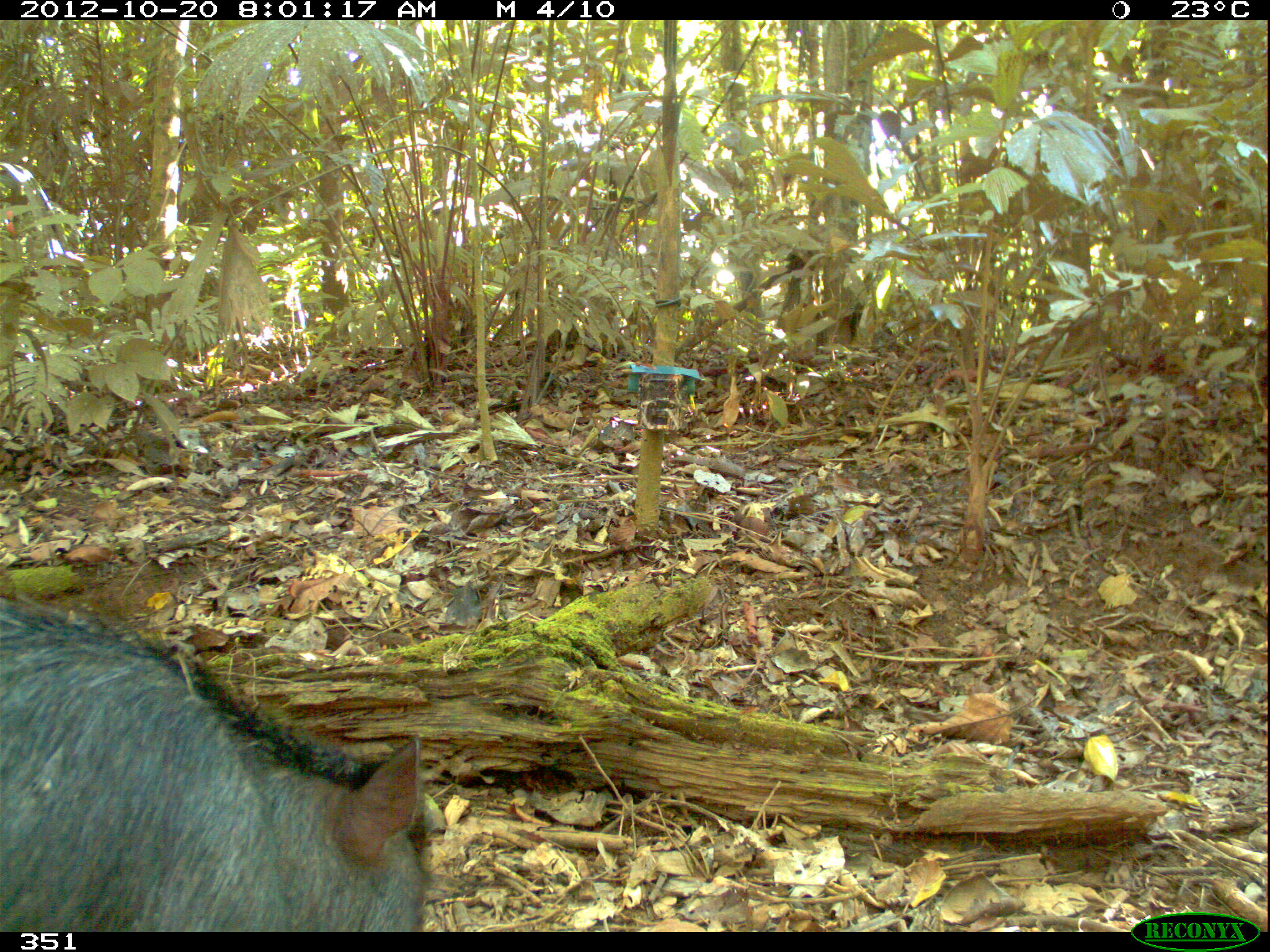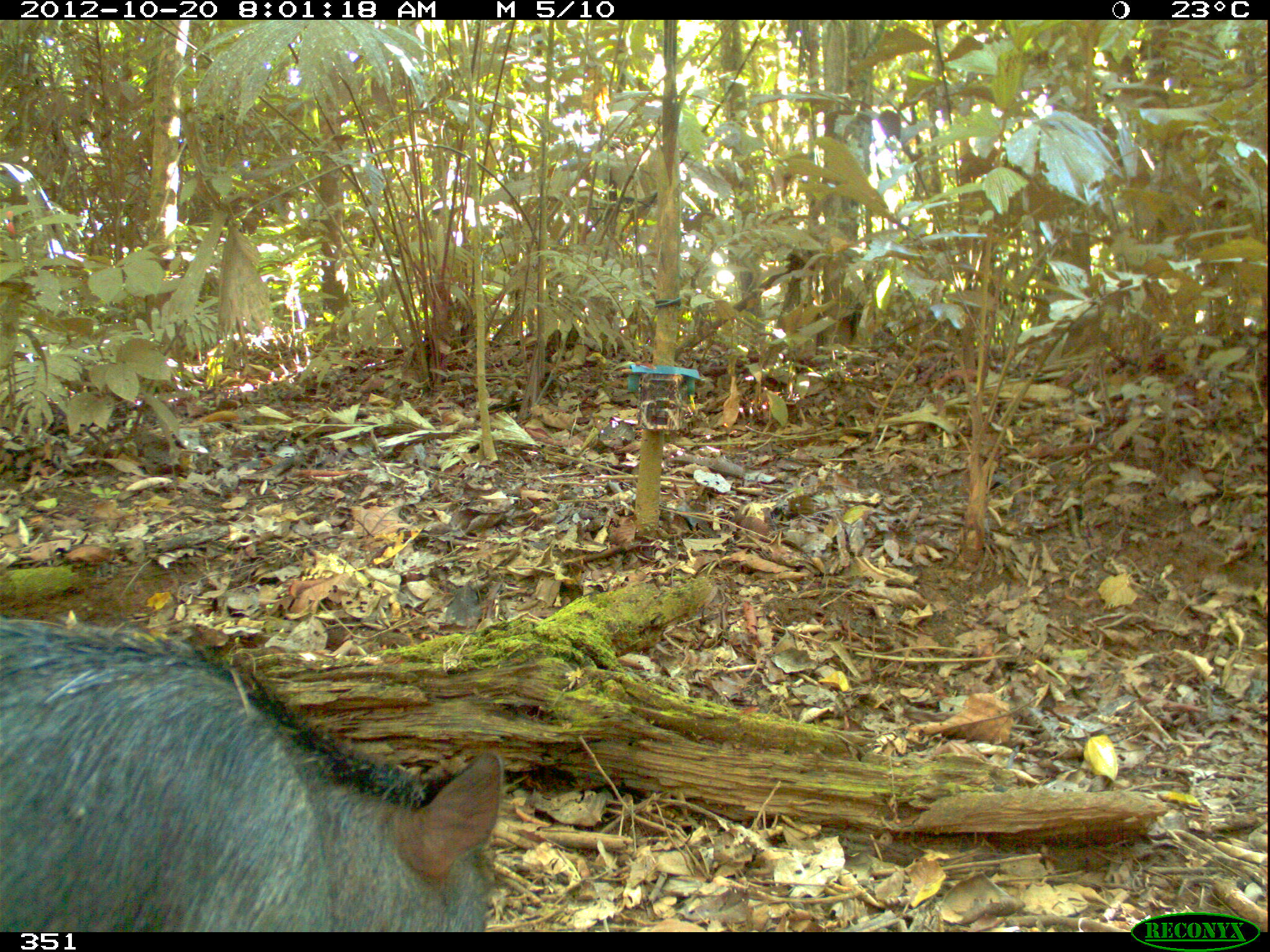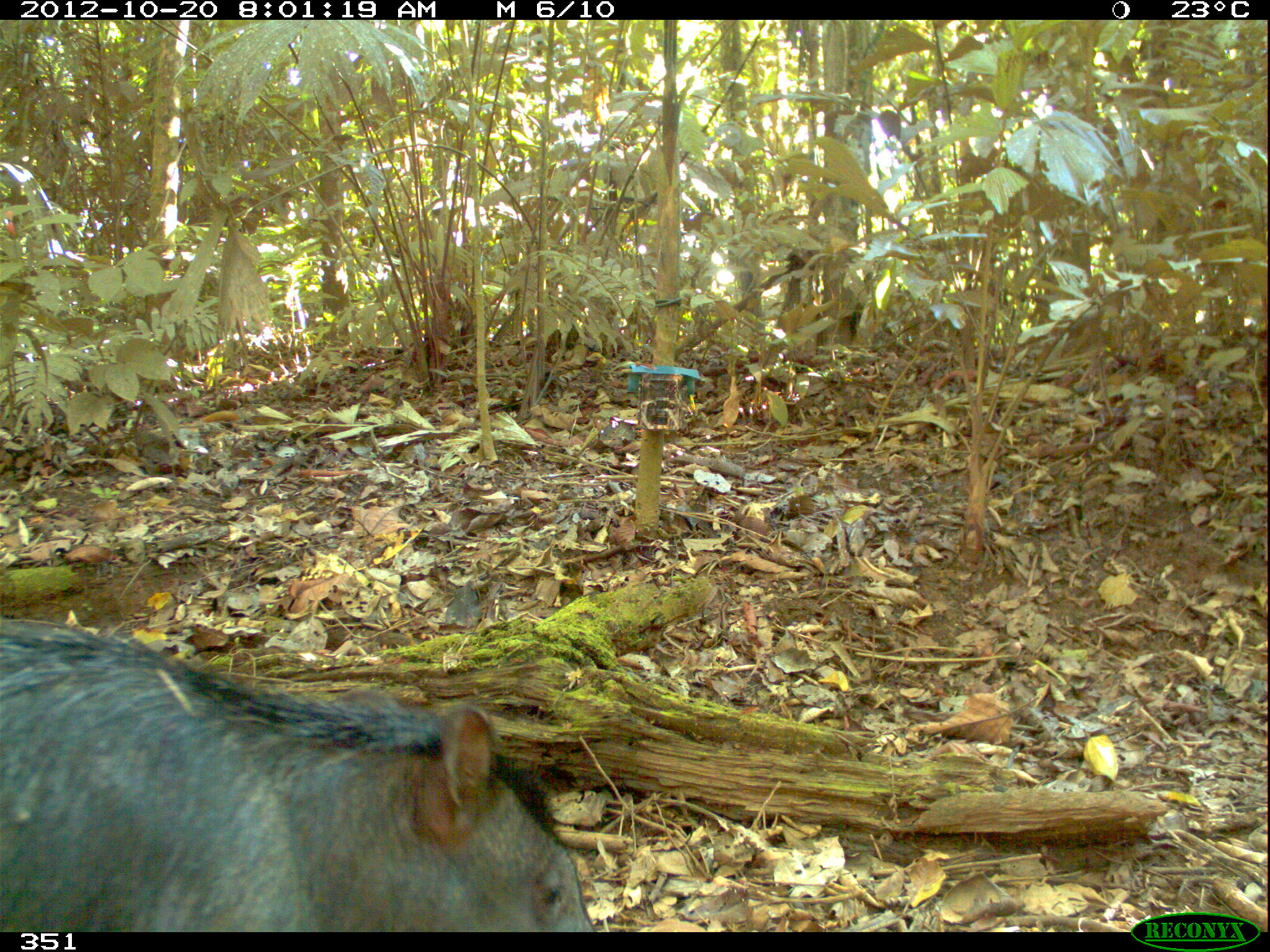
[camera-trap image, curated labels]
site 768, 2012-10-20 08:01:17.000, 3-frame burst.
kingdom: Animalia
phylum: Chordata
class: Mammalia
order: Artiodactyla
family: Tayassuidae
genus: Tayassu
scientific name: Tayassu pecari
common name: white-lipped peccary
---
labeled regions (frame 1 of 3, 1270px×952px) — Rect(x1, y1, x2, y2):
tayassu pecari: Rect(0, 602, 430, 931)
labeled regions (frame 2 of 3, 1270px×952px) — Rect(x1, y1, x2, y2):
tayassu pecari: Rect(1, 610, 500, 931)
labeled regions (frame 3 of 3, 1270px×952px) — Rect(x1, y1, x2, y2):
tayassu pecari: Rect(0, 619, 594, 932)